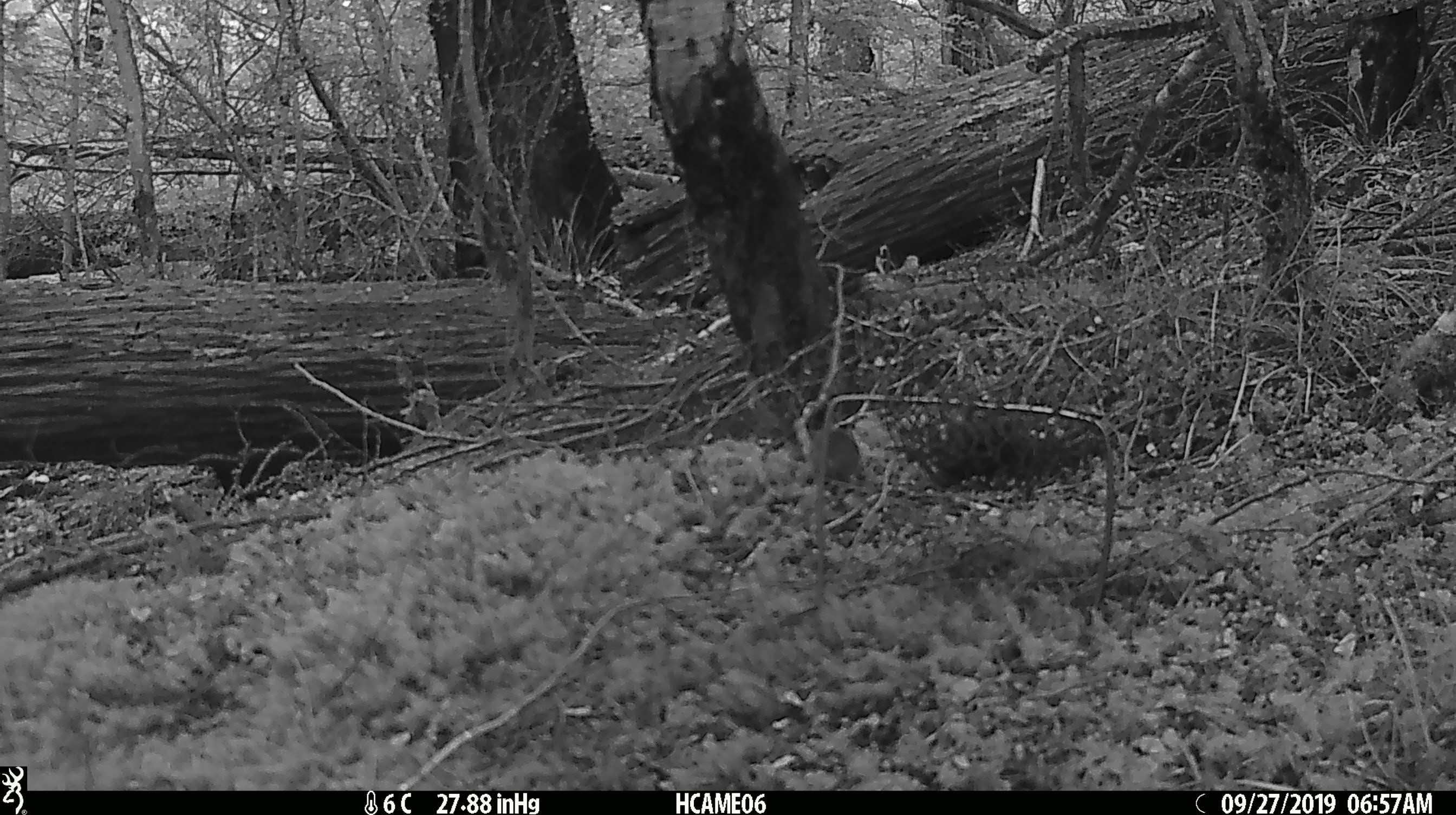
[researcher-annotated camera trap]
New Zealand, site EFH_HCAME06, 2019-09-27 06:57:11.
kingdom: Animalia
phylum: Chordata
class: Mammalia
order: Rodentia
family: Muridae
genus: Mus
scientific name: Mus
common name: mouse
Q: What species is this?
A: Mouse (Mus).